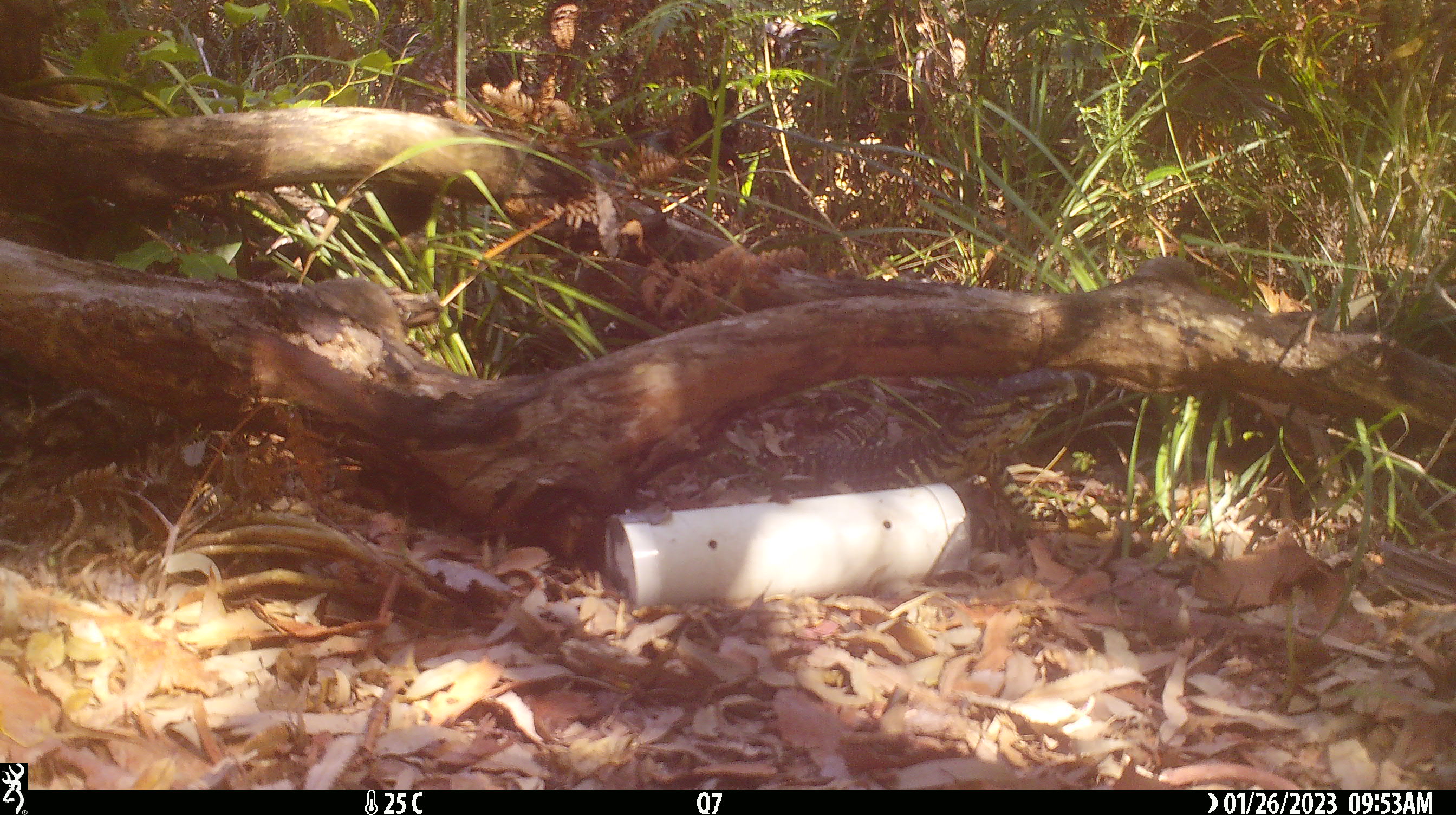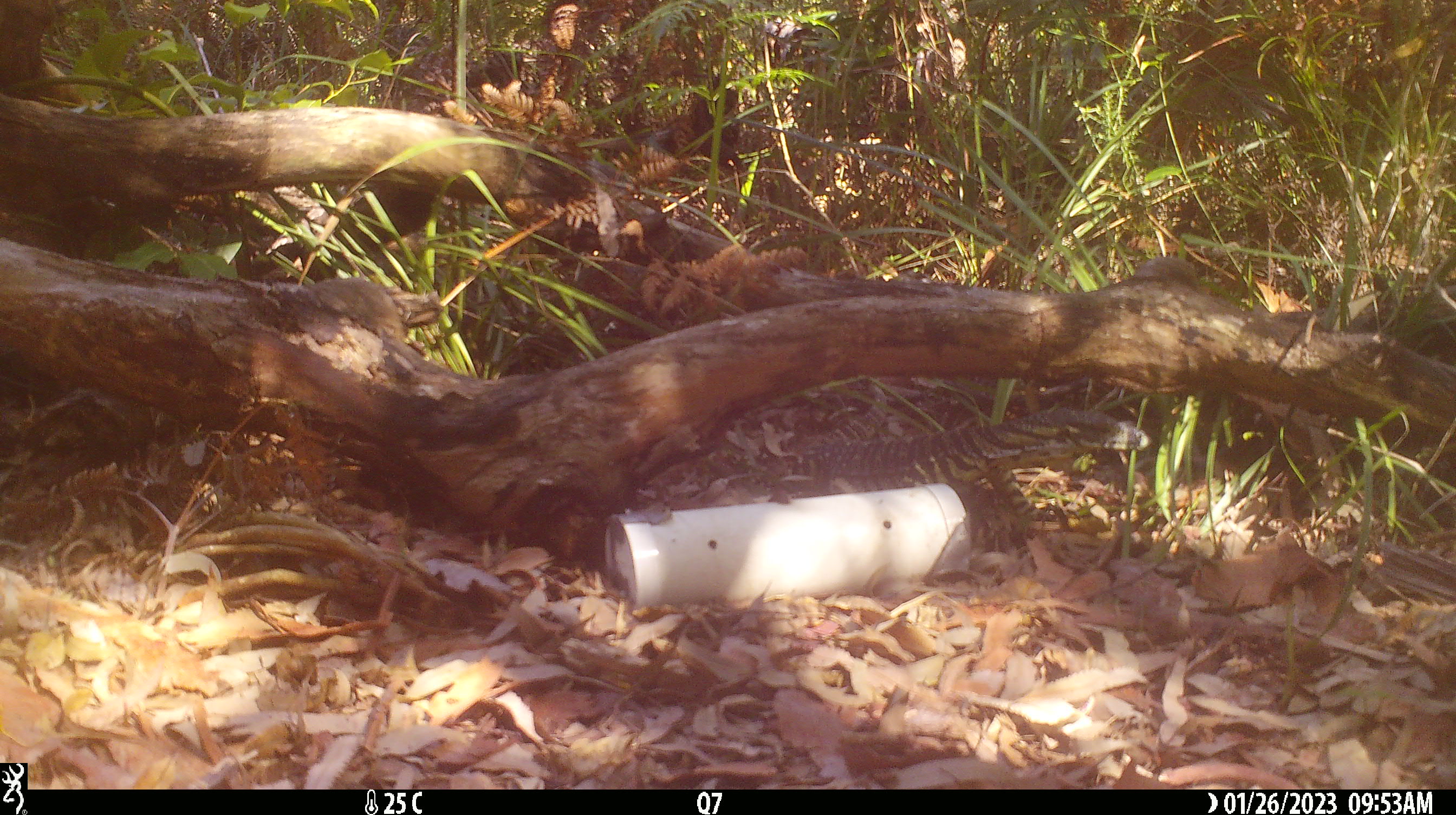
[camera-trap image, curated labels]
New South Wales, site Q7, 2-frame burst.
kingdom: Animalia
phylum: Chordata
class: Reptilia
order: Squamata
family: Varanidae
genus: Varanus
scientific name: Varanus varius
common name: lace monitor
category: goanna